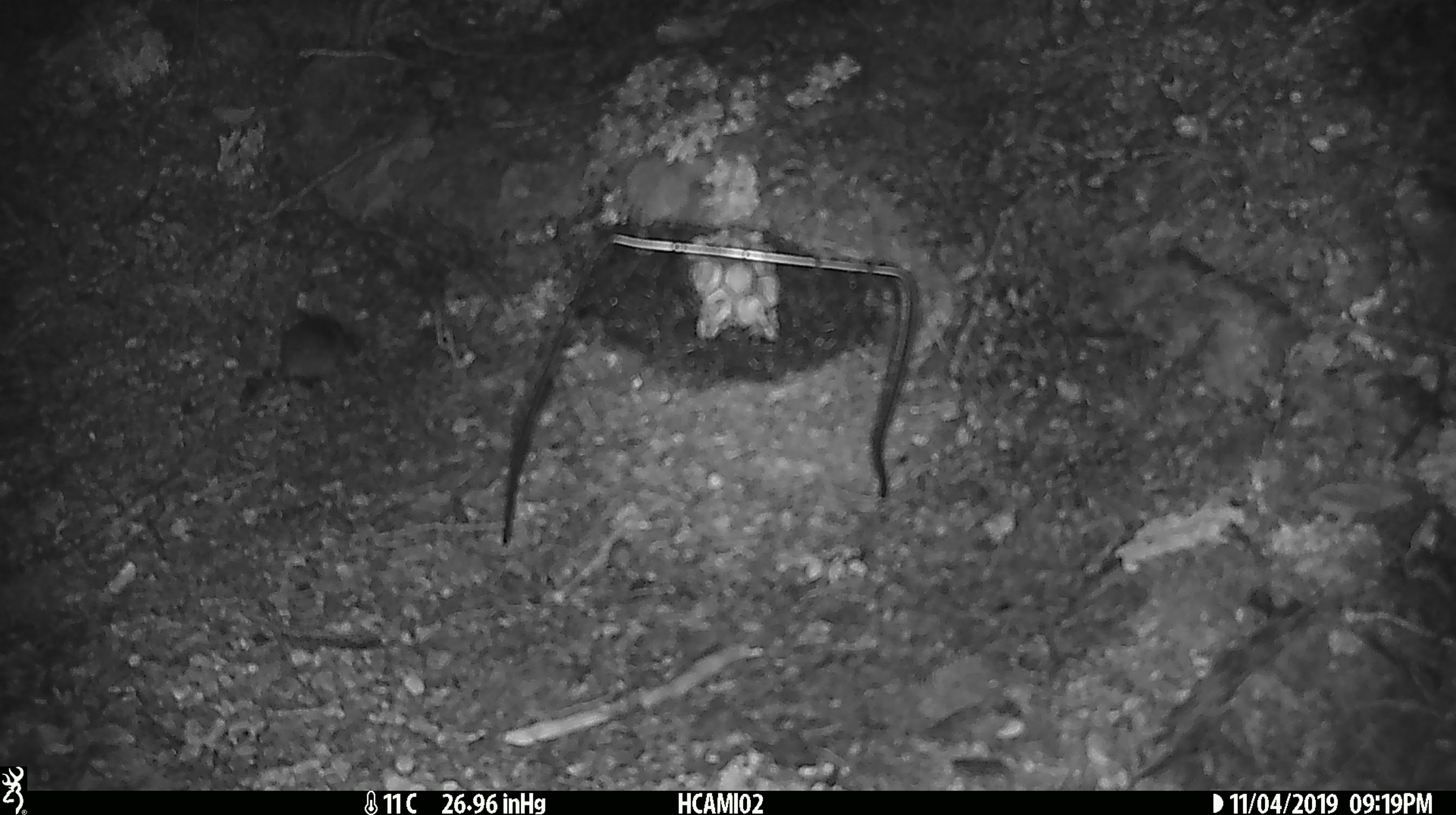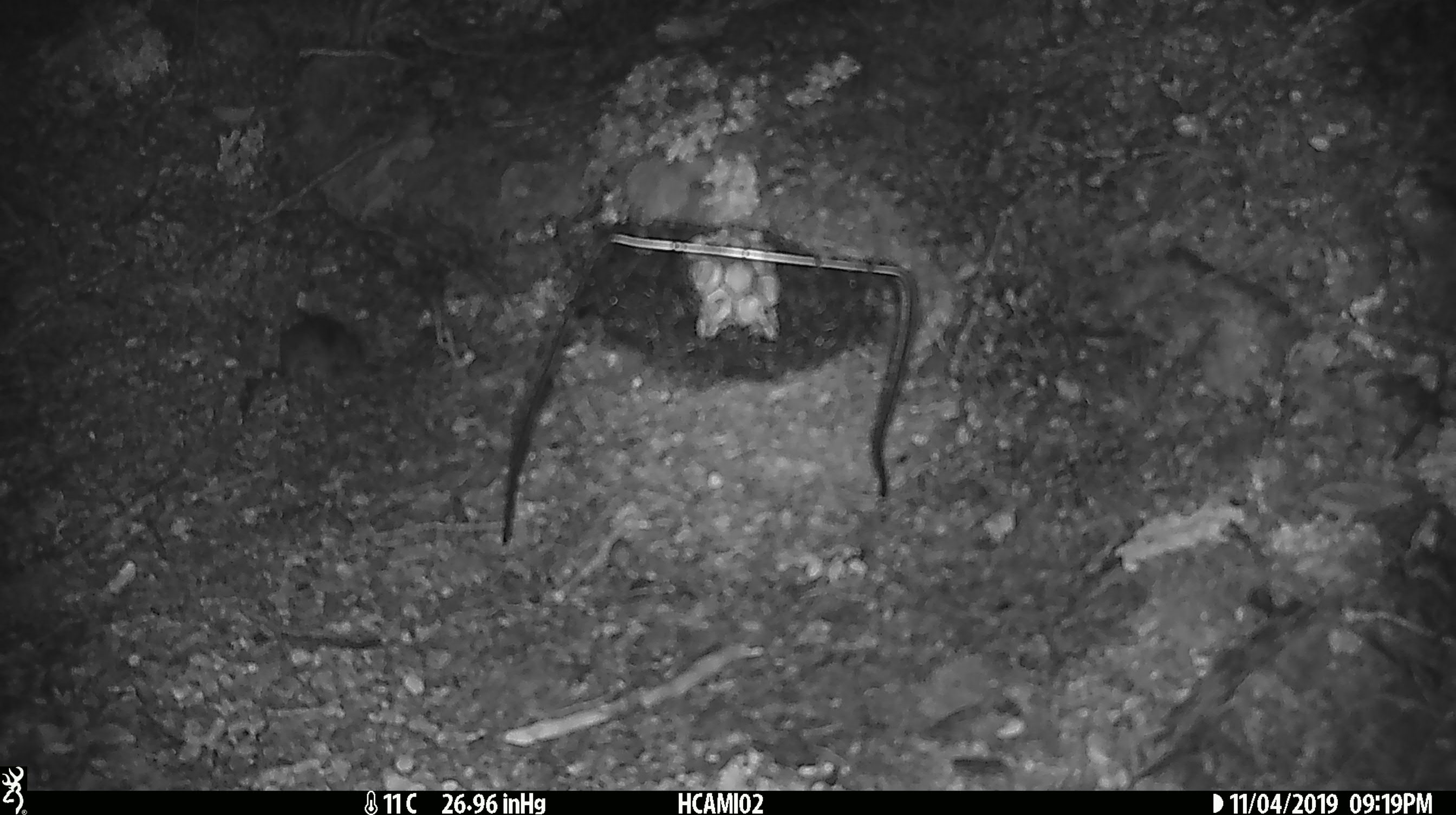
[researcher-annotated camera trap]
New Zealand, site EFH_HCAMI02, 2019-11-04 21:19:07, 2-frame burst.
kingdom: Animalia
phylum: Chordata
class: Mammalia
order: Rodentia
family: Muridae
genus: Mus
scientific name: Mus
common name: mouse